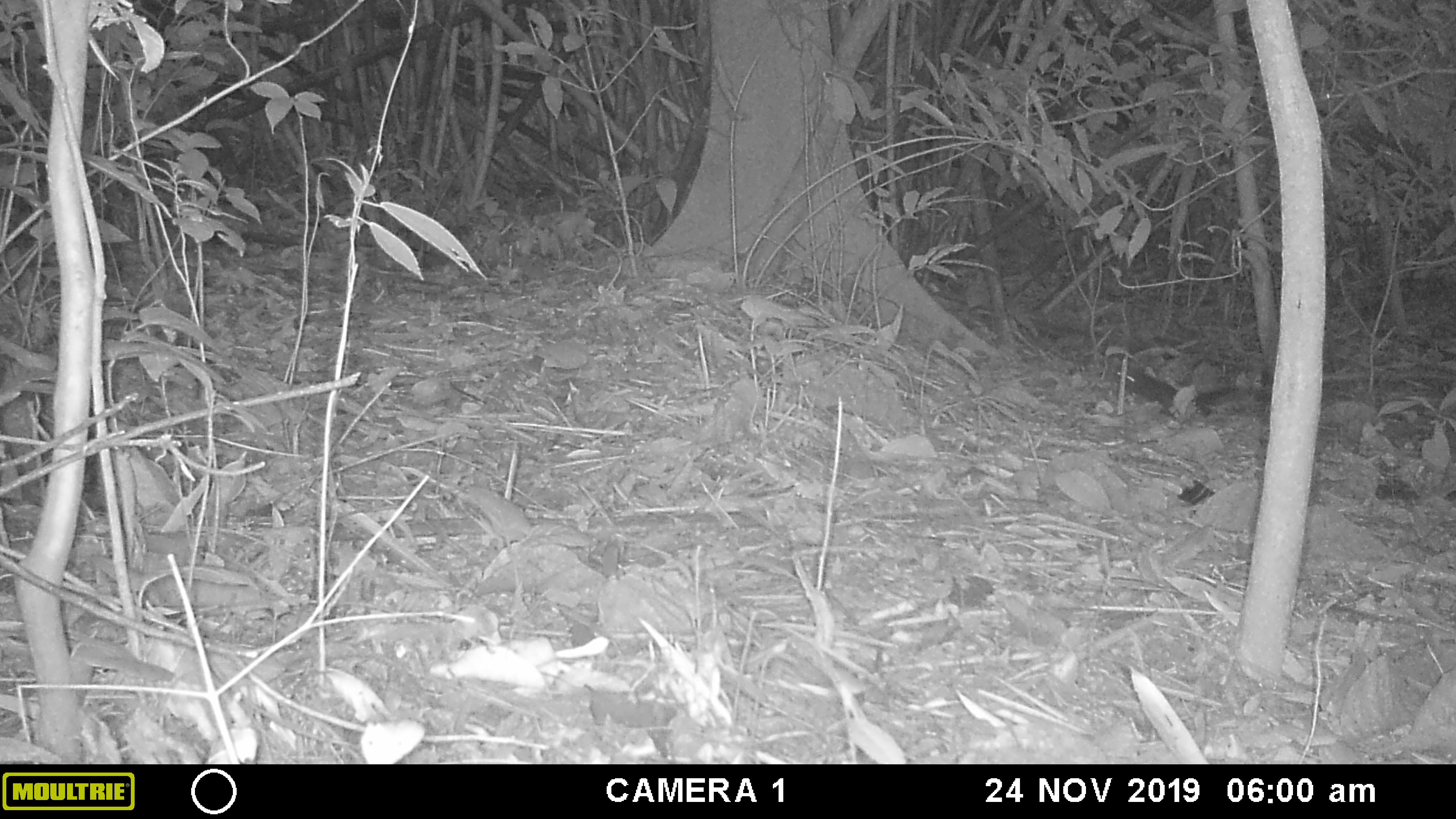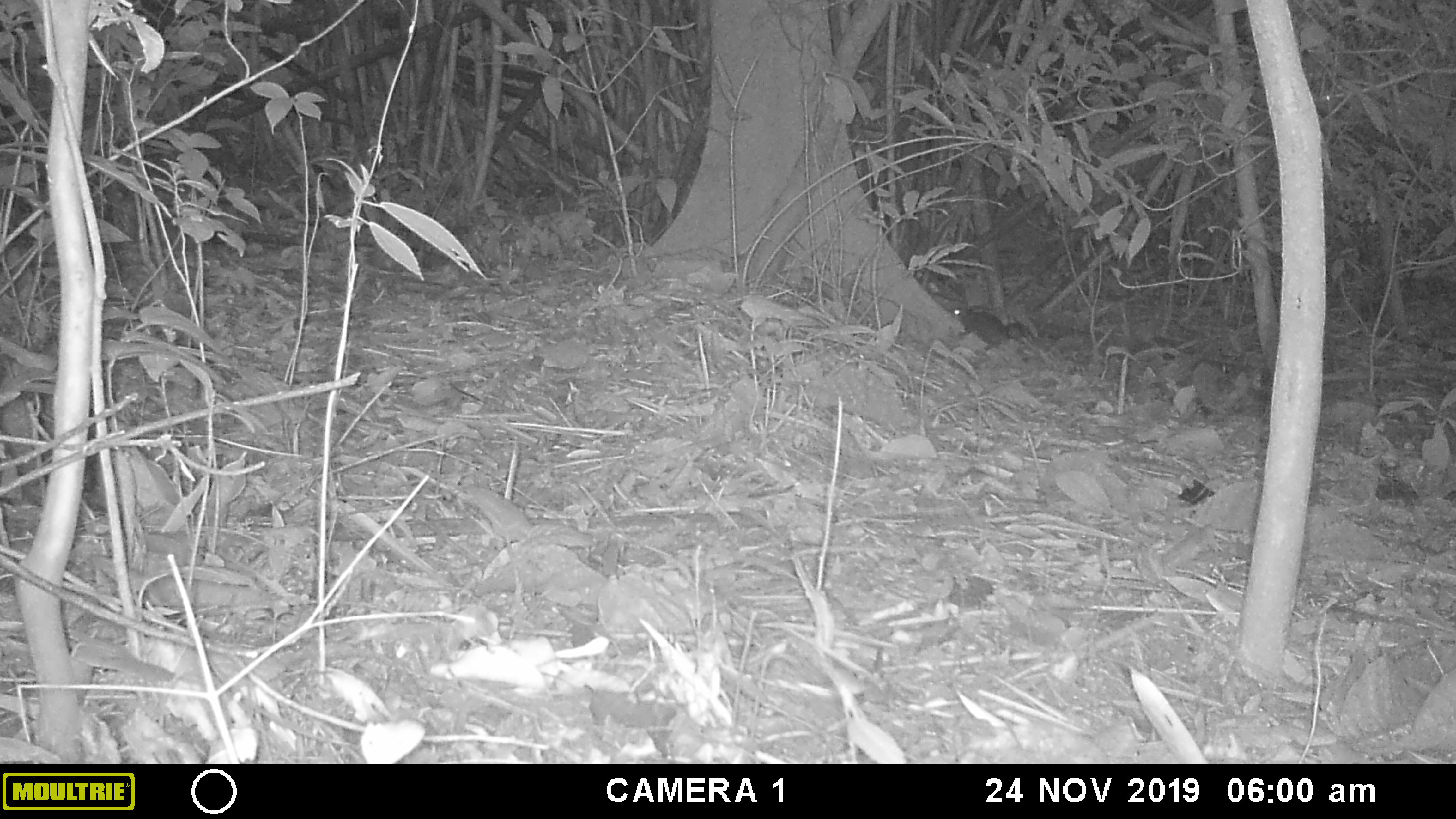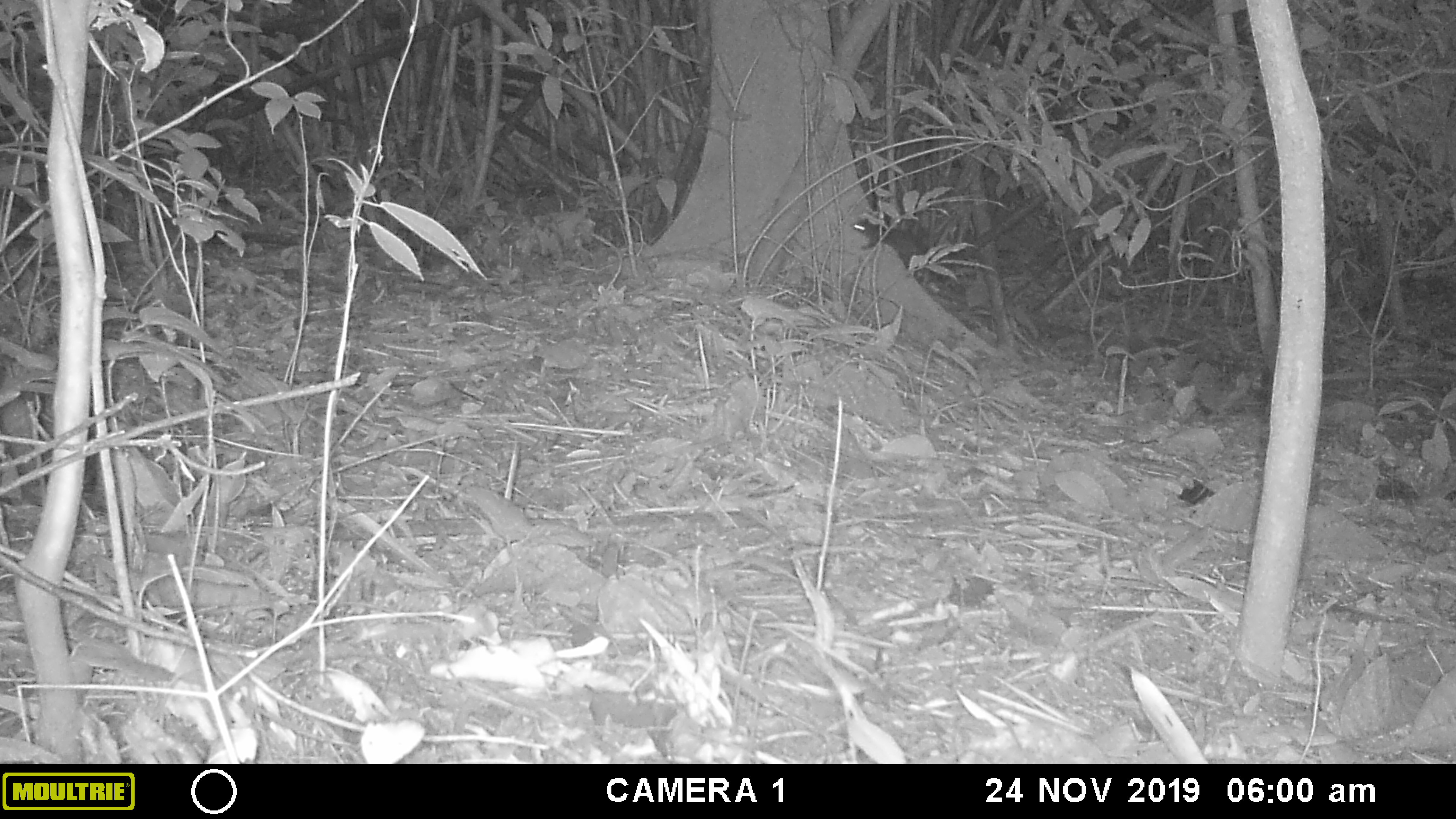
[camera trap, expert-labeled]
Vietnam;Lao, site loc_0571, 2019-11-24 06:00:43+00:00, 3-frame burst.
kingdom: Animalia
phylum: Chordata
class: Mammalia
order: Rodentia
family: Sciuridae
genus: Dremomys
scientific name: Dremomys rufigenis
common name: red-cheeked squirrel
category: red cheeked squirrel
Red cheeked squirrel (red-cheeked squirrel) (Dremomys rufigenis). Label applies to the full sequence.